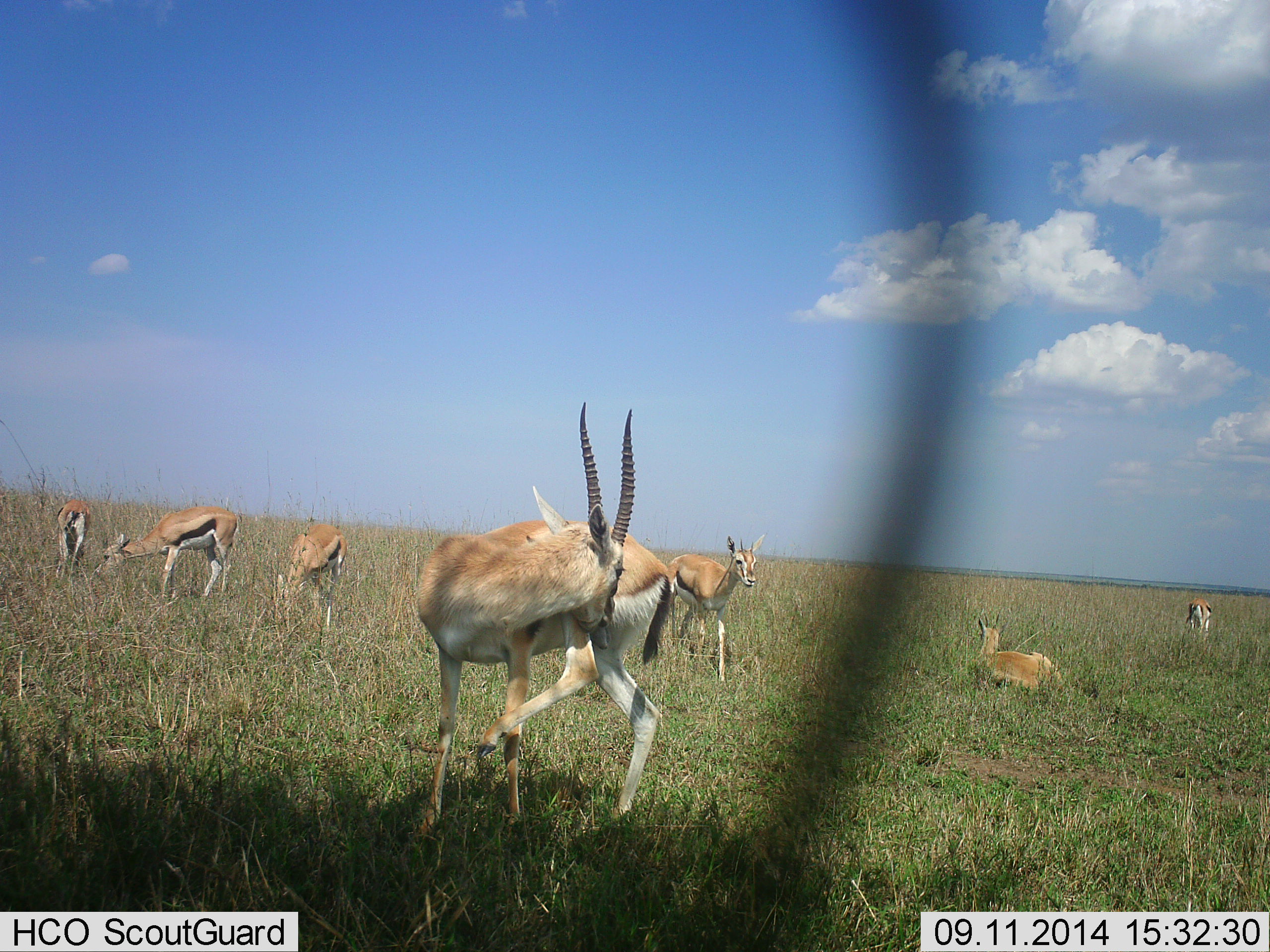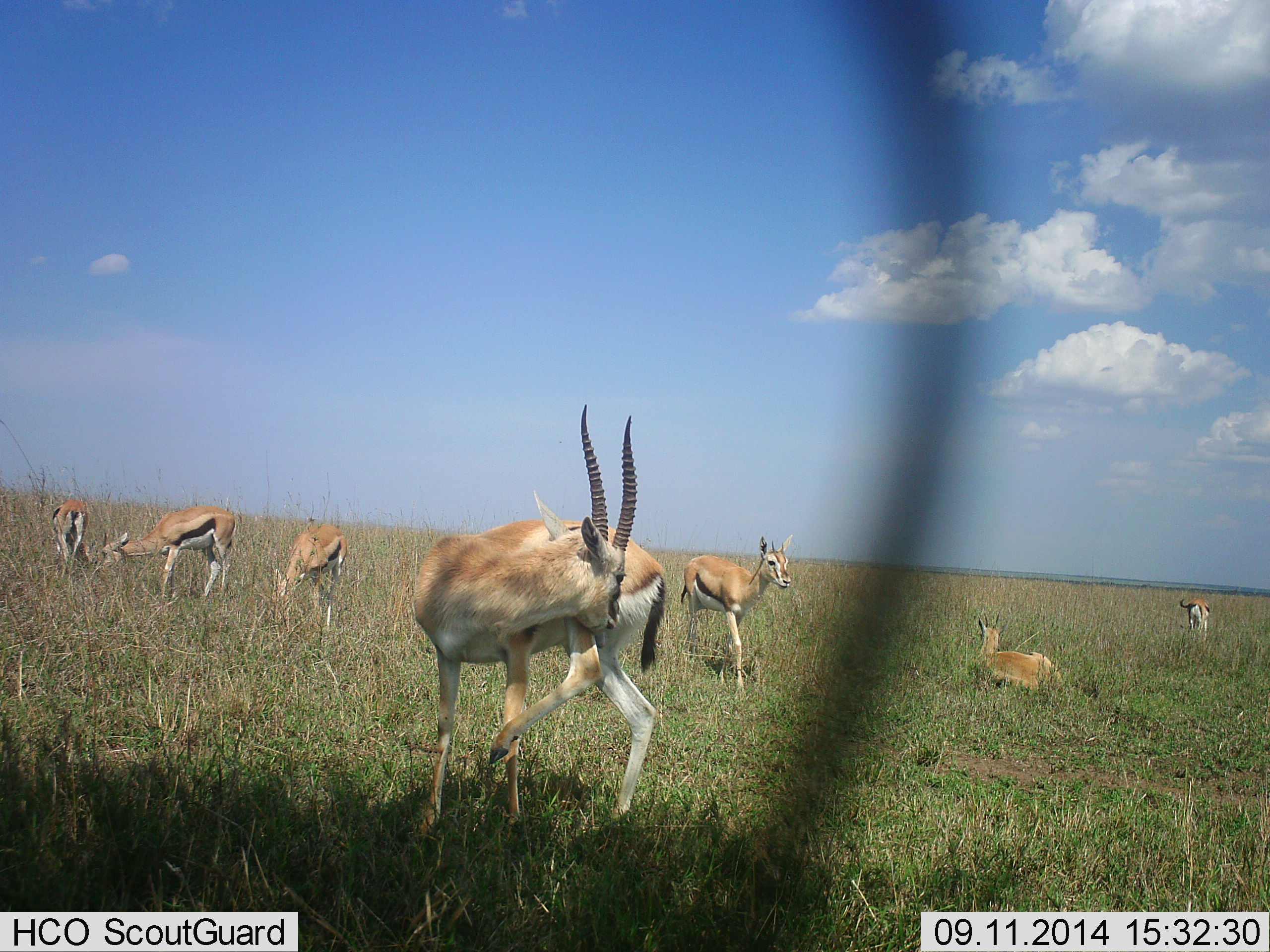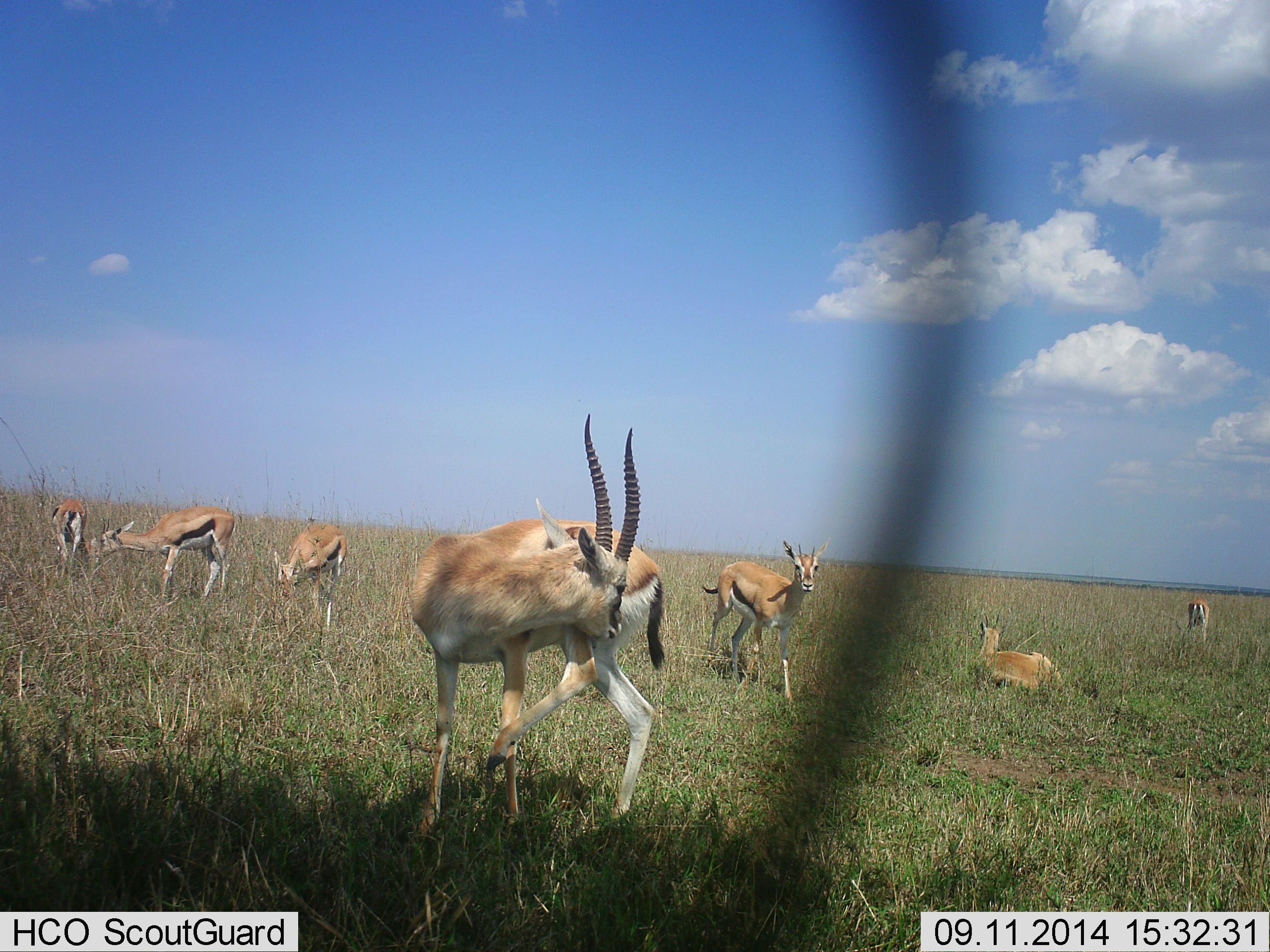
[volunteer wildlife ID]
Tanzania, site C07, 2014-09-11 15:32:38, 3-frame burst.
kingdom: Animalia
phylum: Chordata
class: Mammalia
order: Artiodactyla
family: Bovidae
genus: Eudorcas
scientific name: Eudorcas thomsonii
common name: thomson's gazelle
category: gazellethomsons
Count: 7.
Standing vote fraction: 73%.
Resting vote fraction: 100%.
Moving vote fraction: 45%.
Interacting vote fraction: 0%.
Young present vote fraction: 9%.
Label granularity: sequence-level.